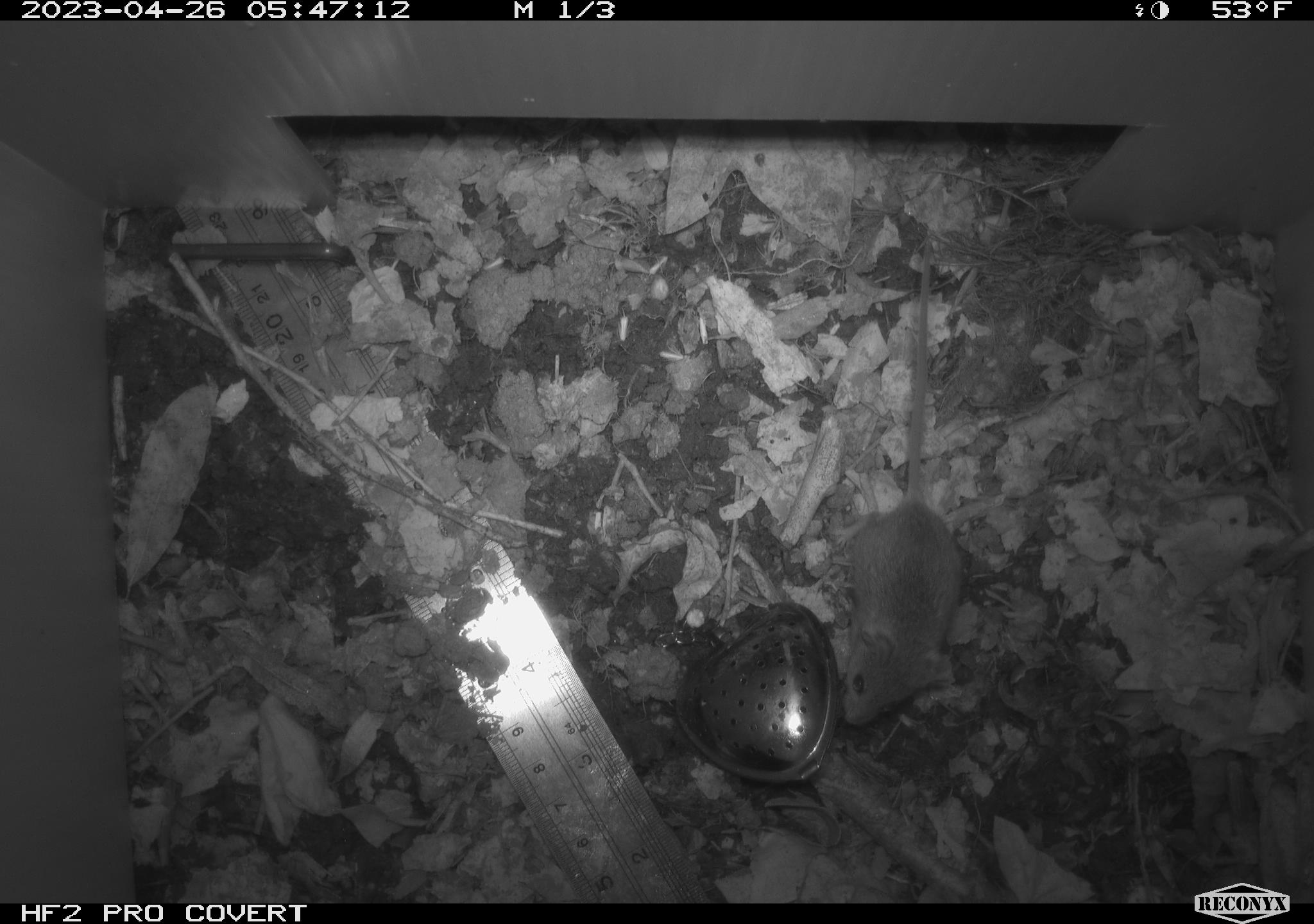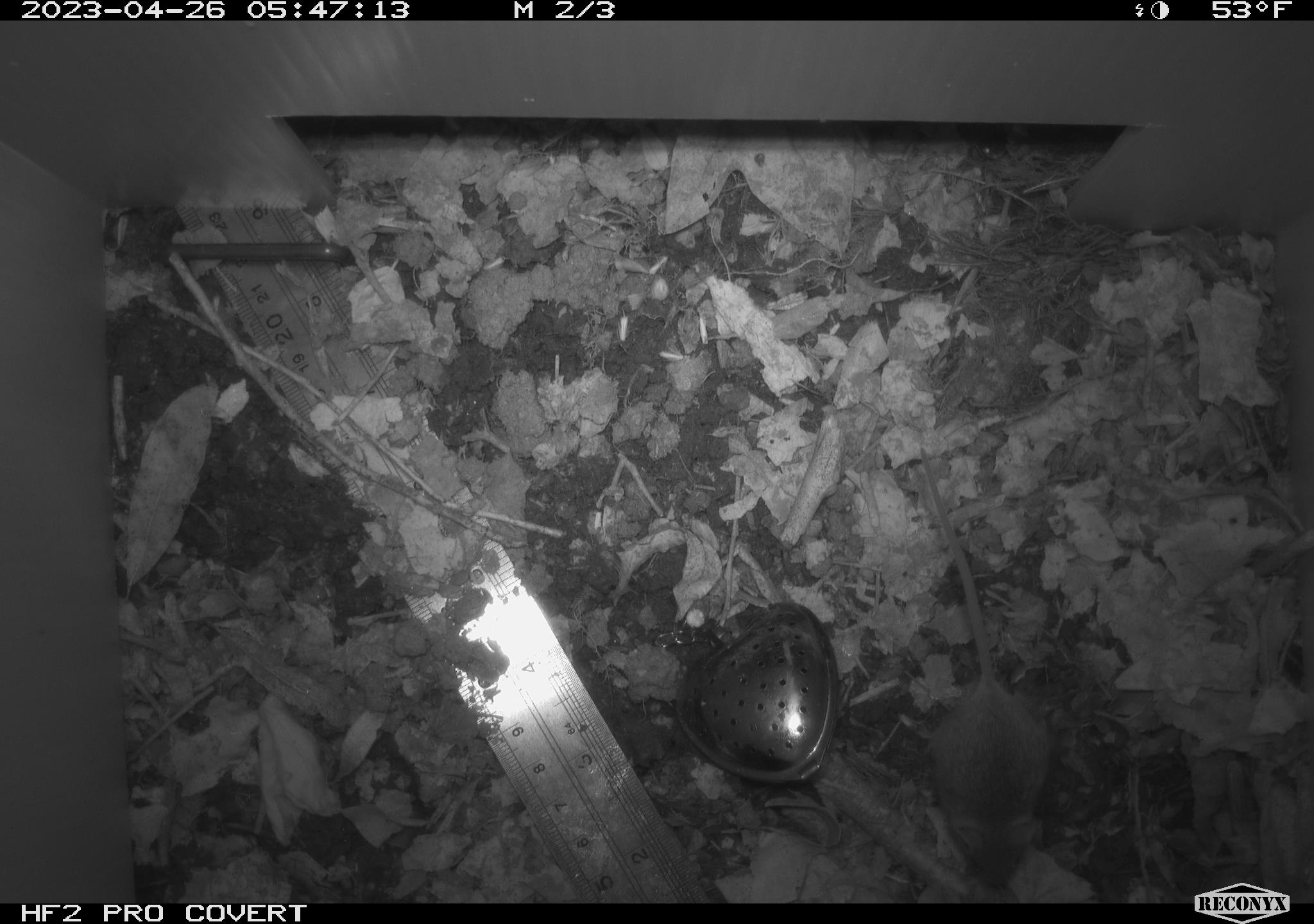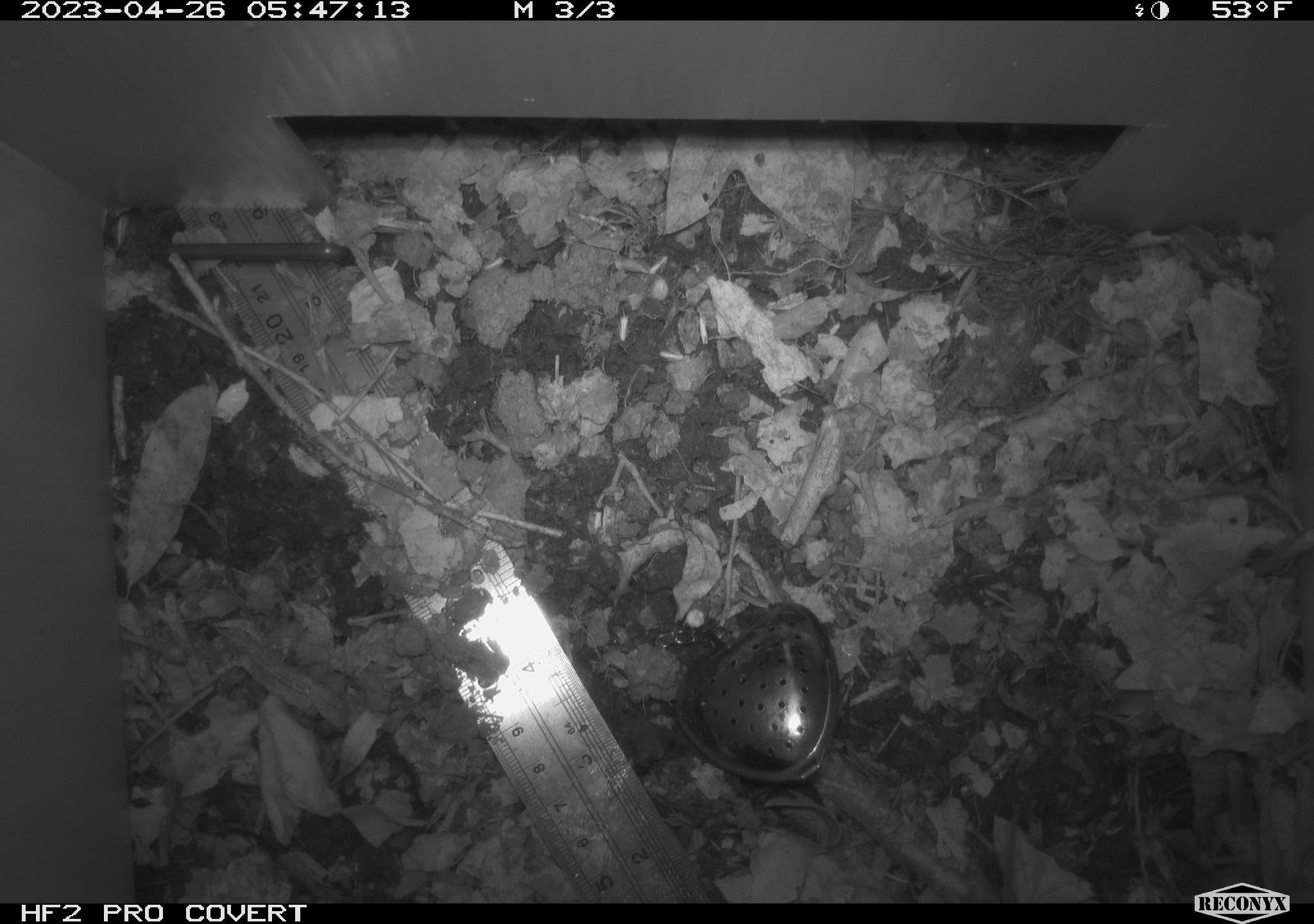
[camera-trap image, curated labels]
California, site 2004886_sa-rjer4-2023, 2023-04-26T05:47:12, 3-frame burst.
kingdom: Animalia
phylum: Chordata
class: Mammalia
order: Rodentia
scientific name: Rodentia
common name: mouse species